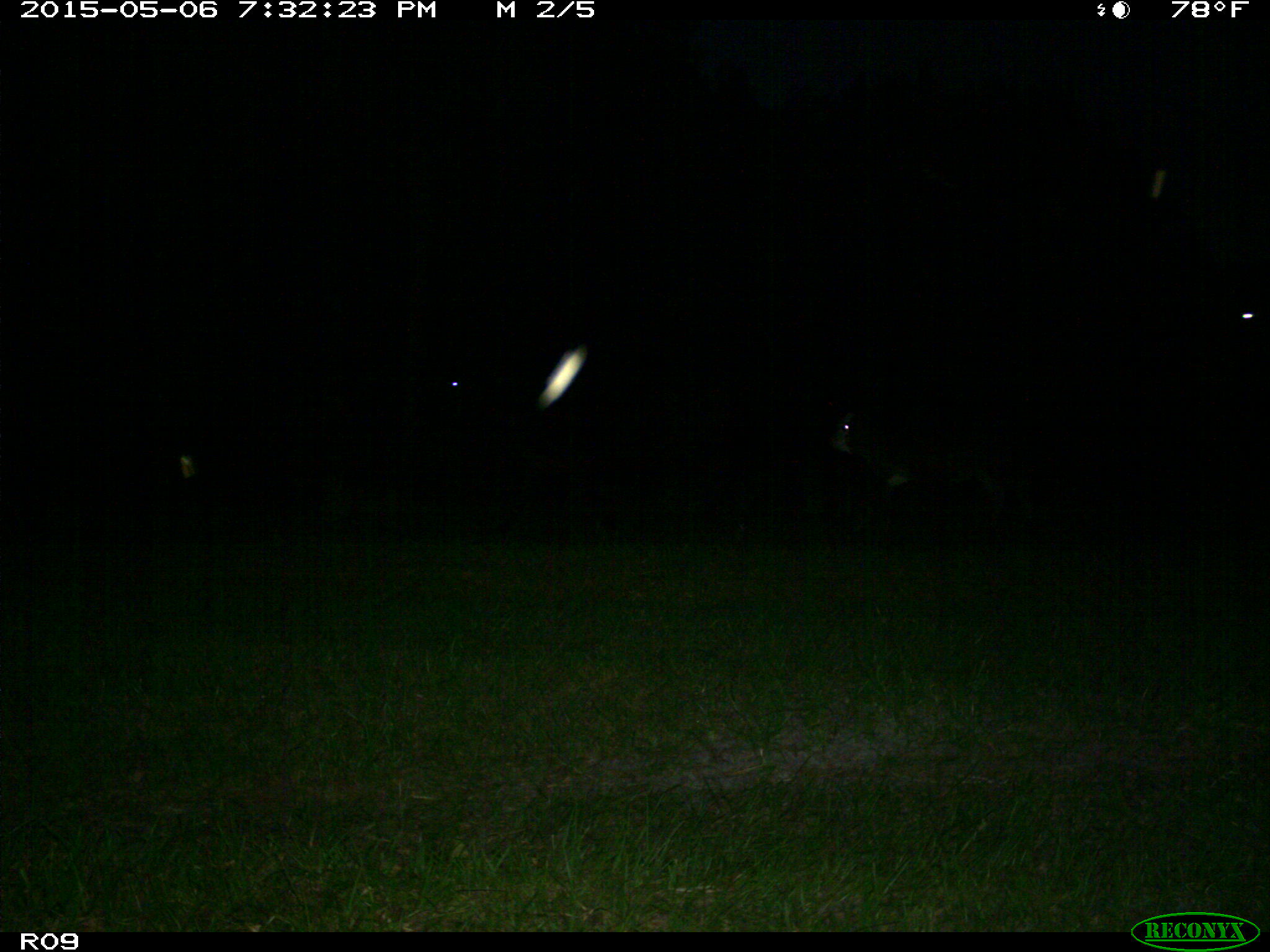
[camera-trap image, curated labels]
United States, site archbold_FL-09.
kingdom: Animalia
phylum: Chordata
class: Mammalia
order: Artiodactyla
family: Bovidae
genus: Bos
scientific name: Bos taurus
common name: domestic cow